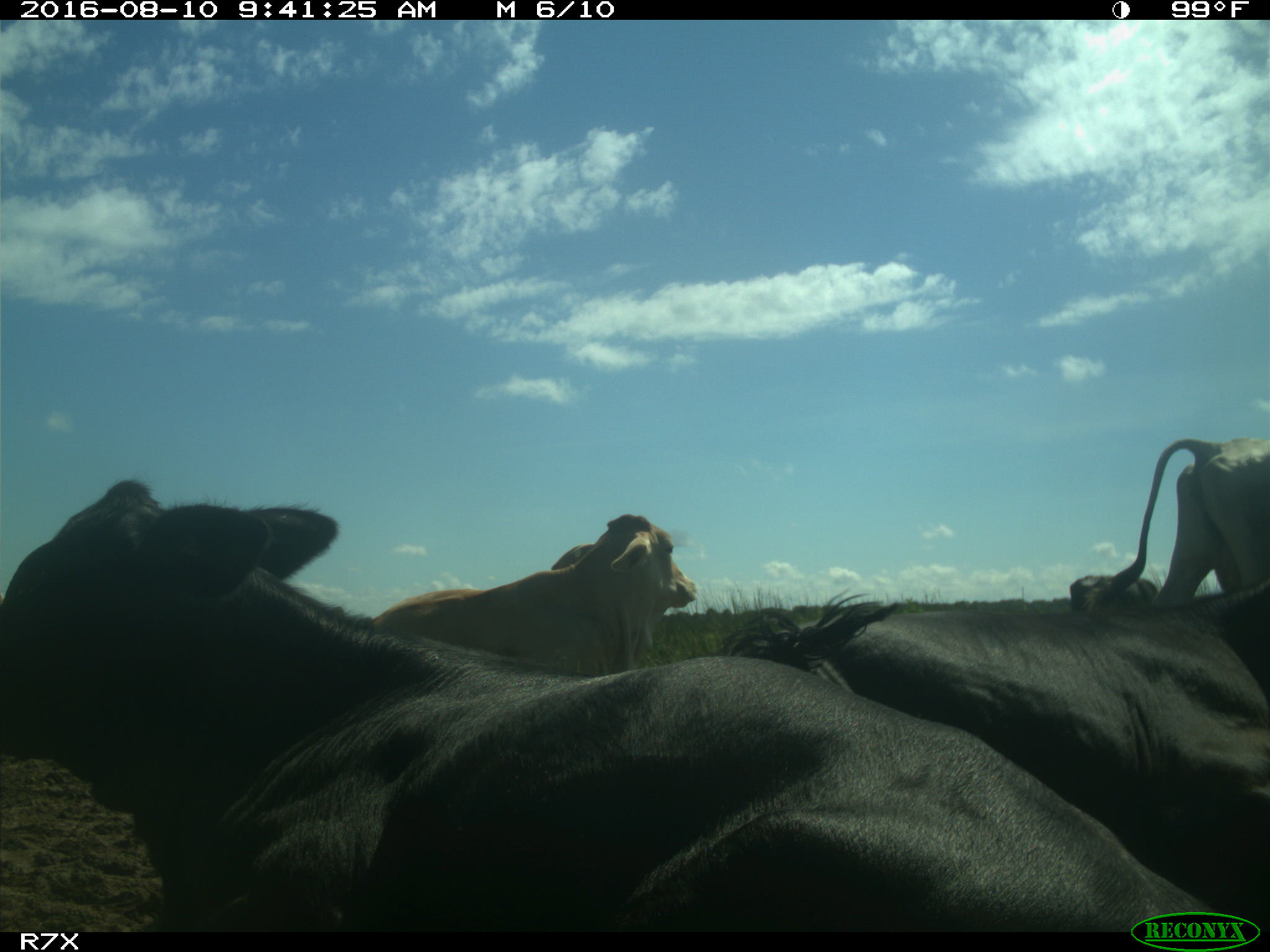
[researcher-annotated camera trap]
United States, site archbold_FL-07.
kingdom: Animalia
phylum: Chordata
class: Mammalia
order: Artiodactyla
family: Bovidae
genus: Bos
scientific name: Bos taurus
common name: domestic cow